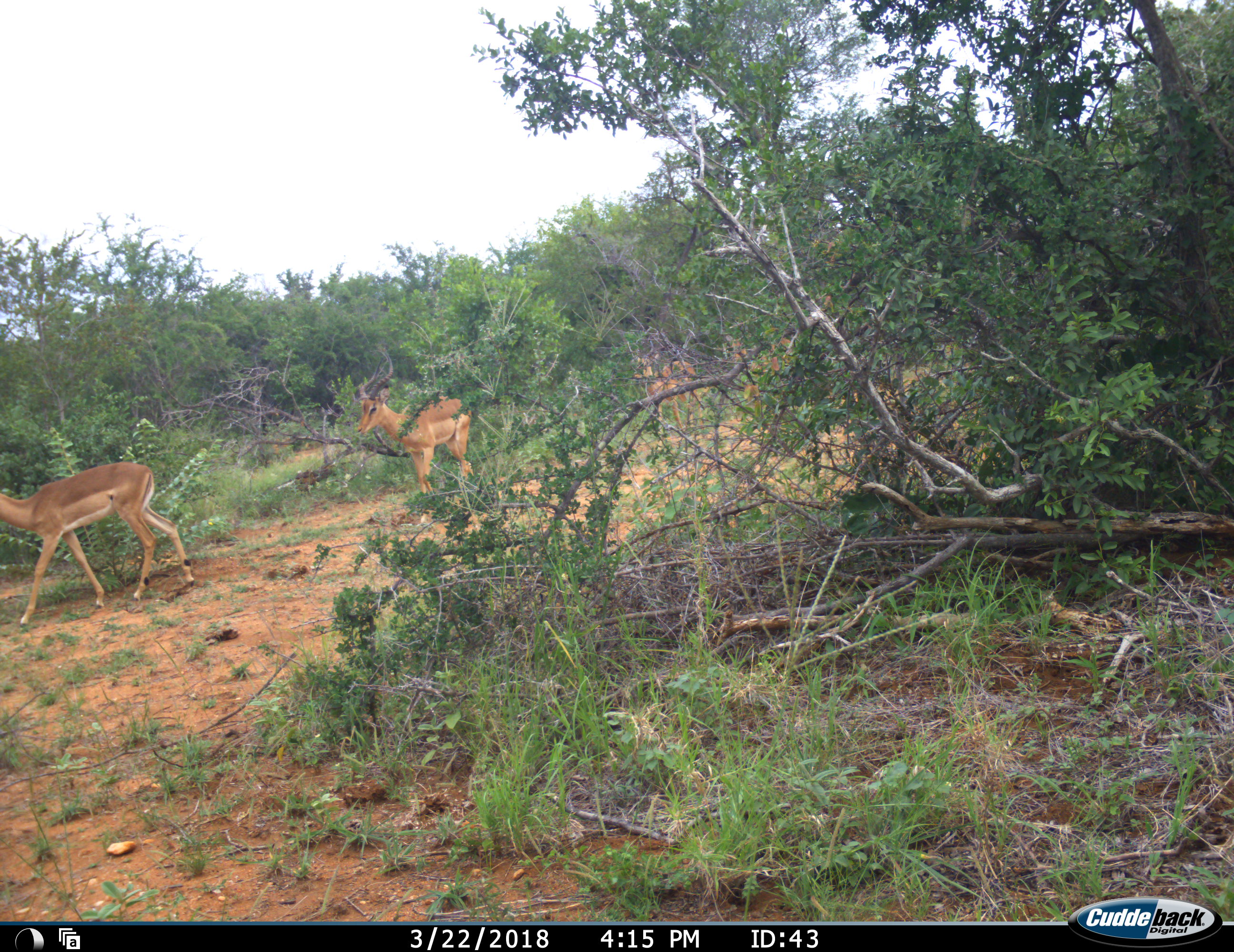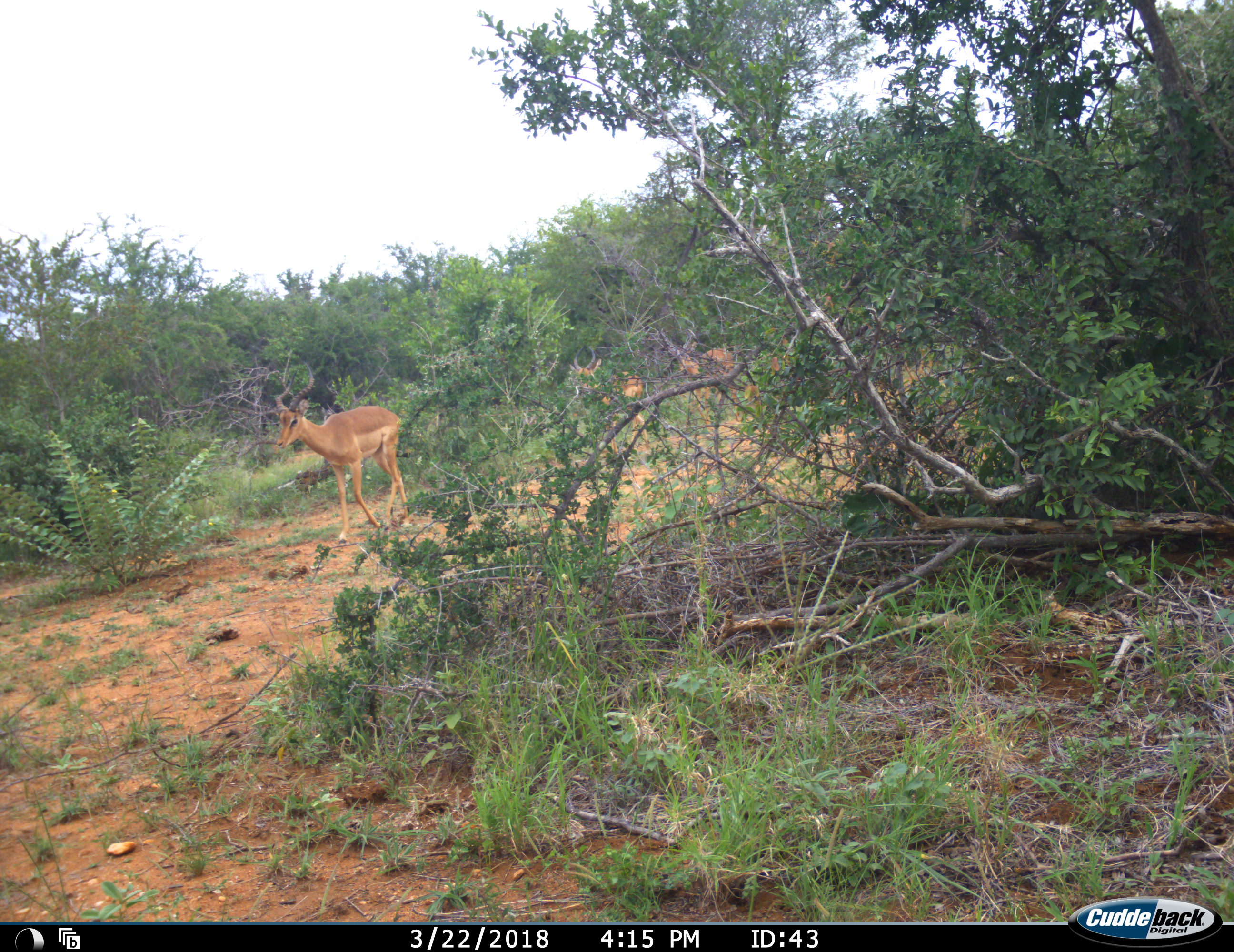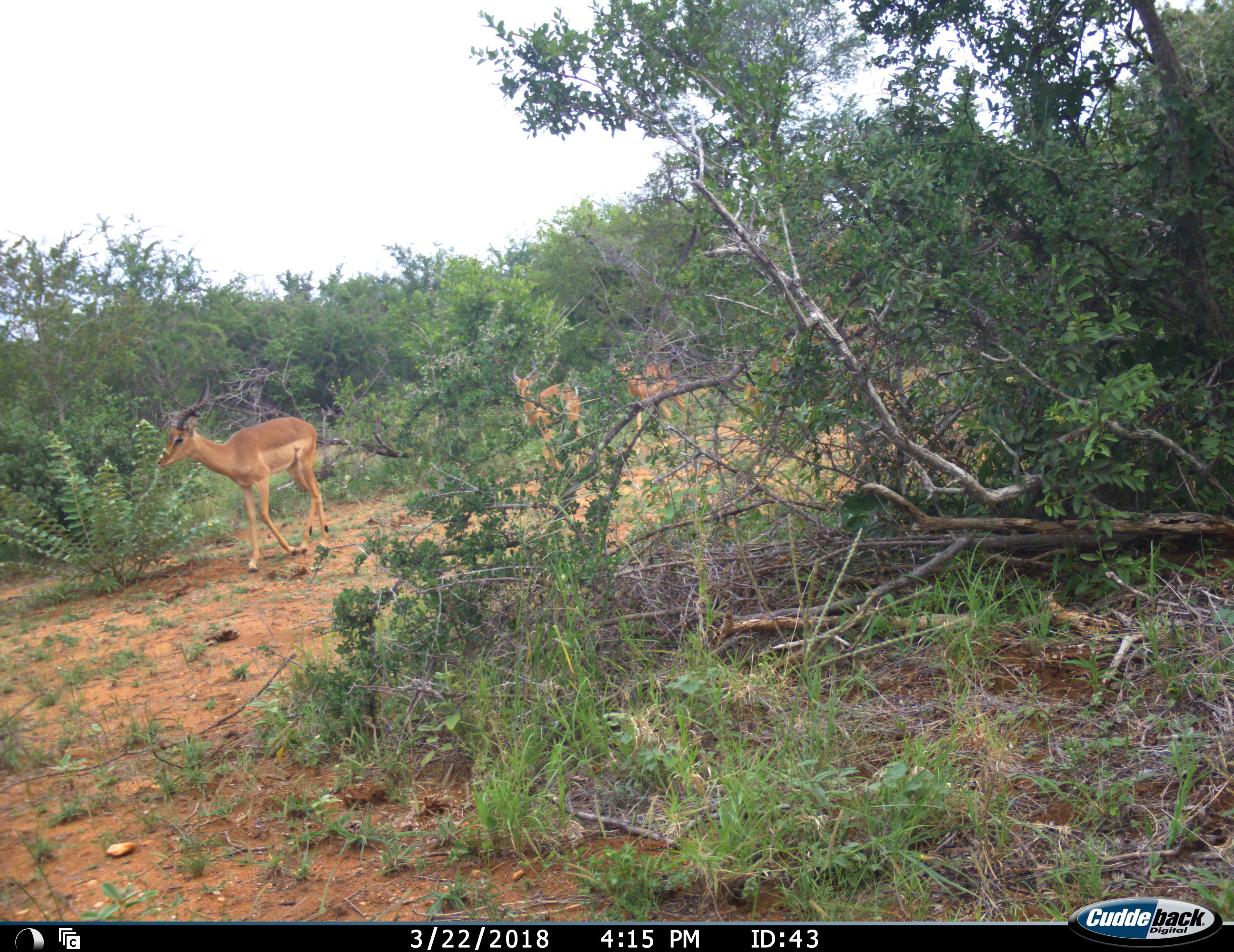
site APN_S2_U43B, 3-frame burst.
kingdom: Animalia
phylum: Chordata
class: Mammalia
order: Artiodactyla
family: Bovidae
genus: Aepyceros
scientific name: Aepyceros melampus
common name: impala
Impala (Aepyceros melampus), count 4. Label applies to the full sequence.